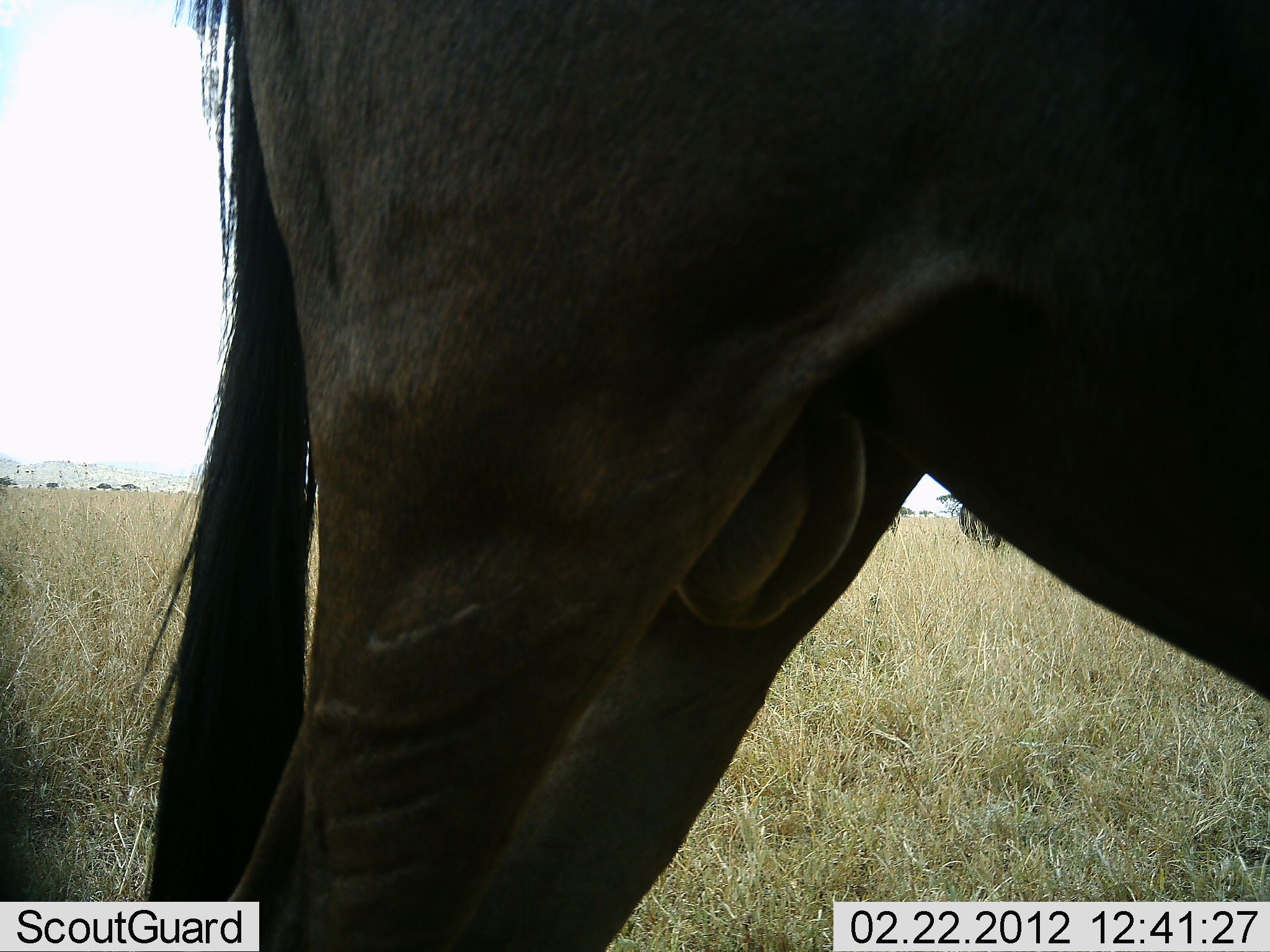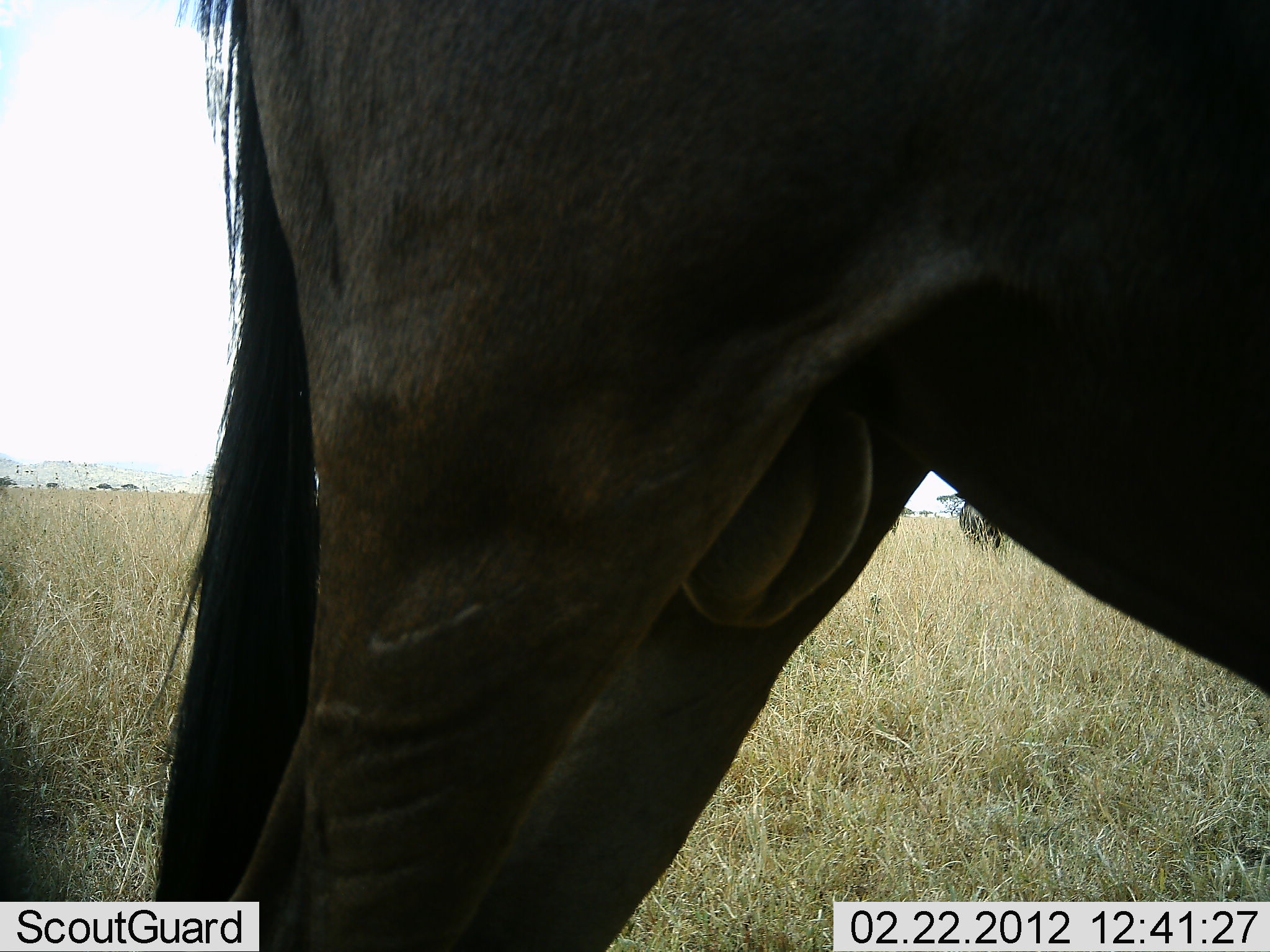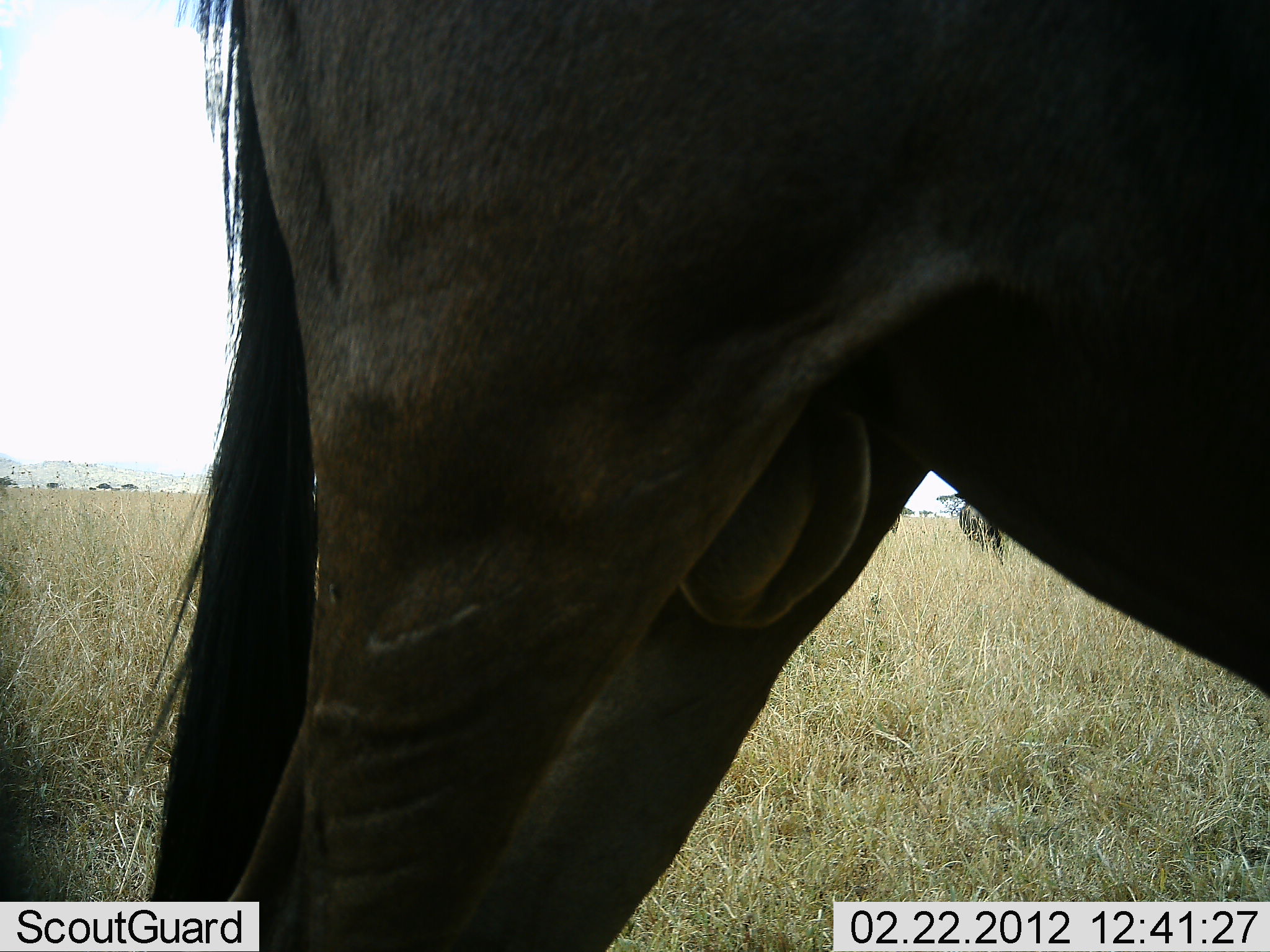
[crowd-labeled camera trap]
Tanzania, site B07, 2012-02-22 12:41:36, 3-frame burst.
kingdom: Animalia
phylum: Chordata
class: Mammalia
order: Artiodactyla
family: Bovidae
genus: Connochaetes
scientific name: Connochaetes taurinus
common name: blue wildebeest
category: wildebeest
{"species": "wildebeest (blue wildebeest) (Connochaetes taurinus)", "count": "1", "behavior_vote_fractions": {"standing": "100%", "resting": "0%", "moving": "0%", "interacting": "0%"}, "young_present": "0%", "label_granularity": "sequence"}